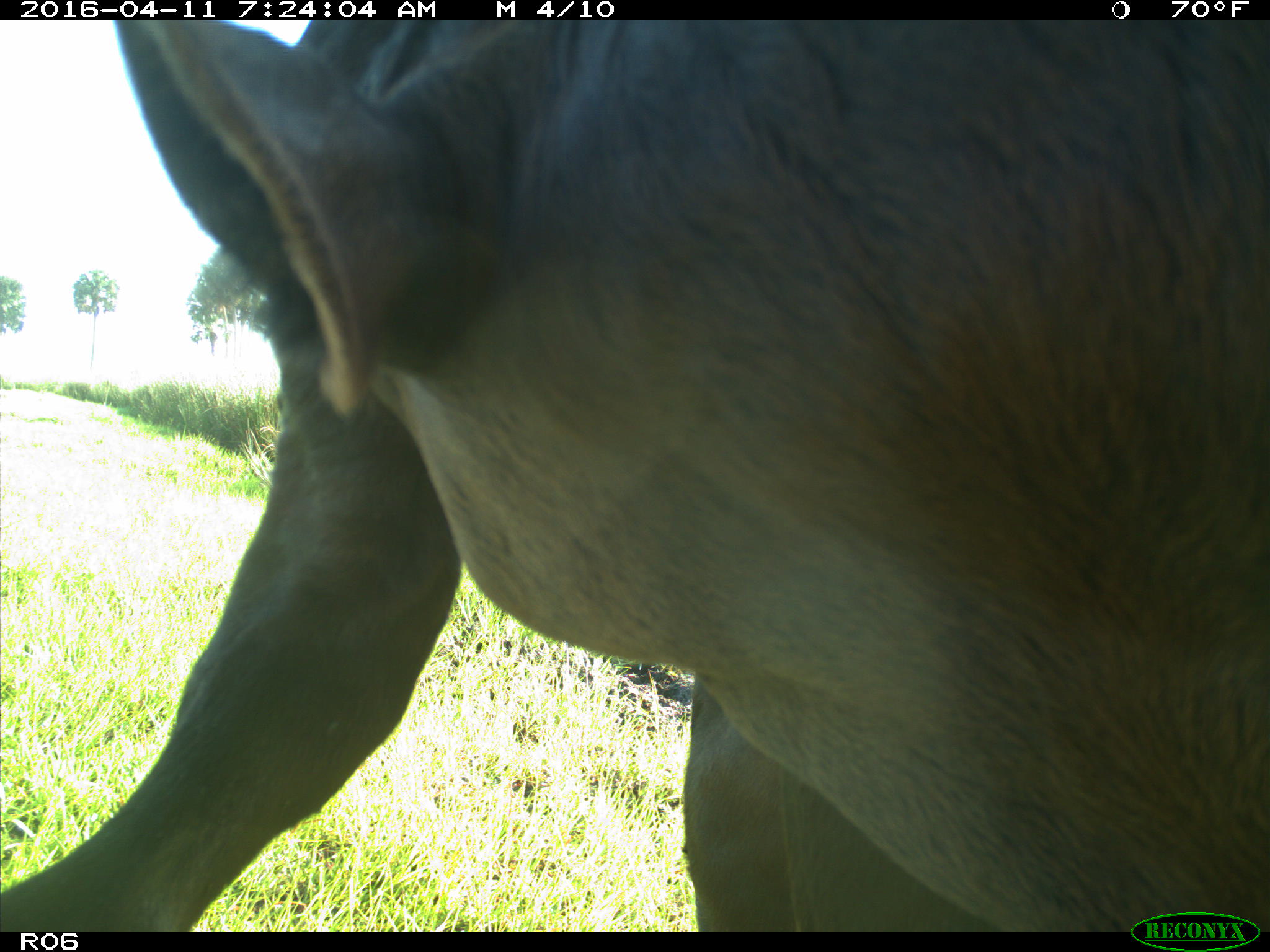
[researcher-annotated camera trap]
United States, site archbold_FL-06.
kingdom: Animalia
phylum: Chordata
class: Mammalia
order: Artiodactyla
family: Bovidae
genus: Bos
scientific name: Bos taurus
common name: domestic cow